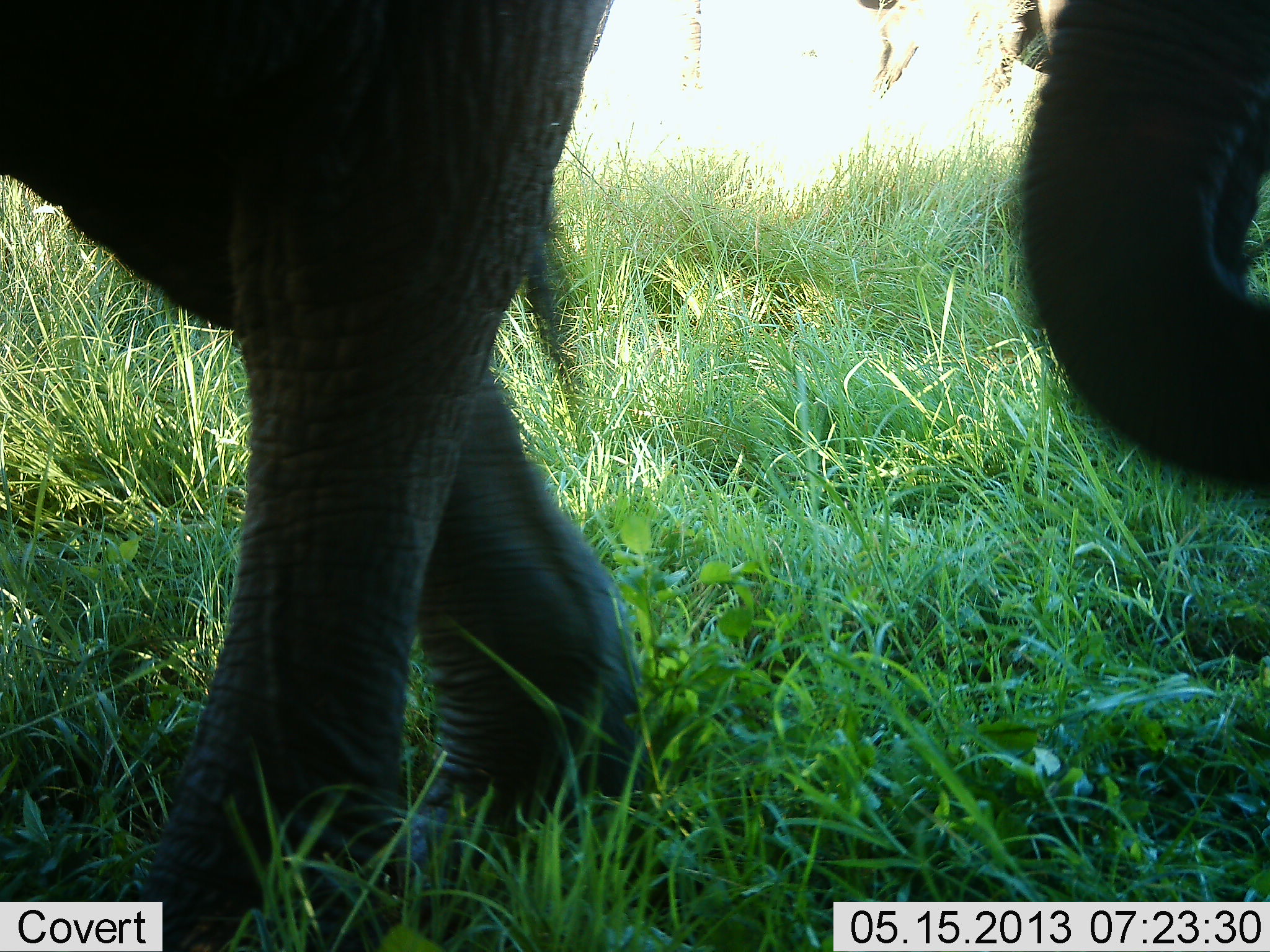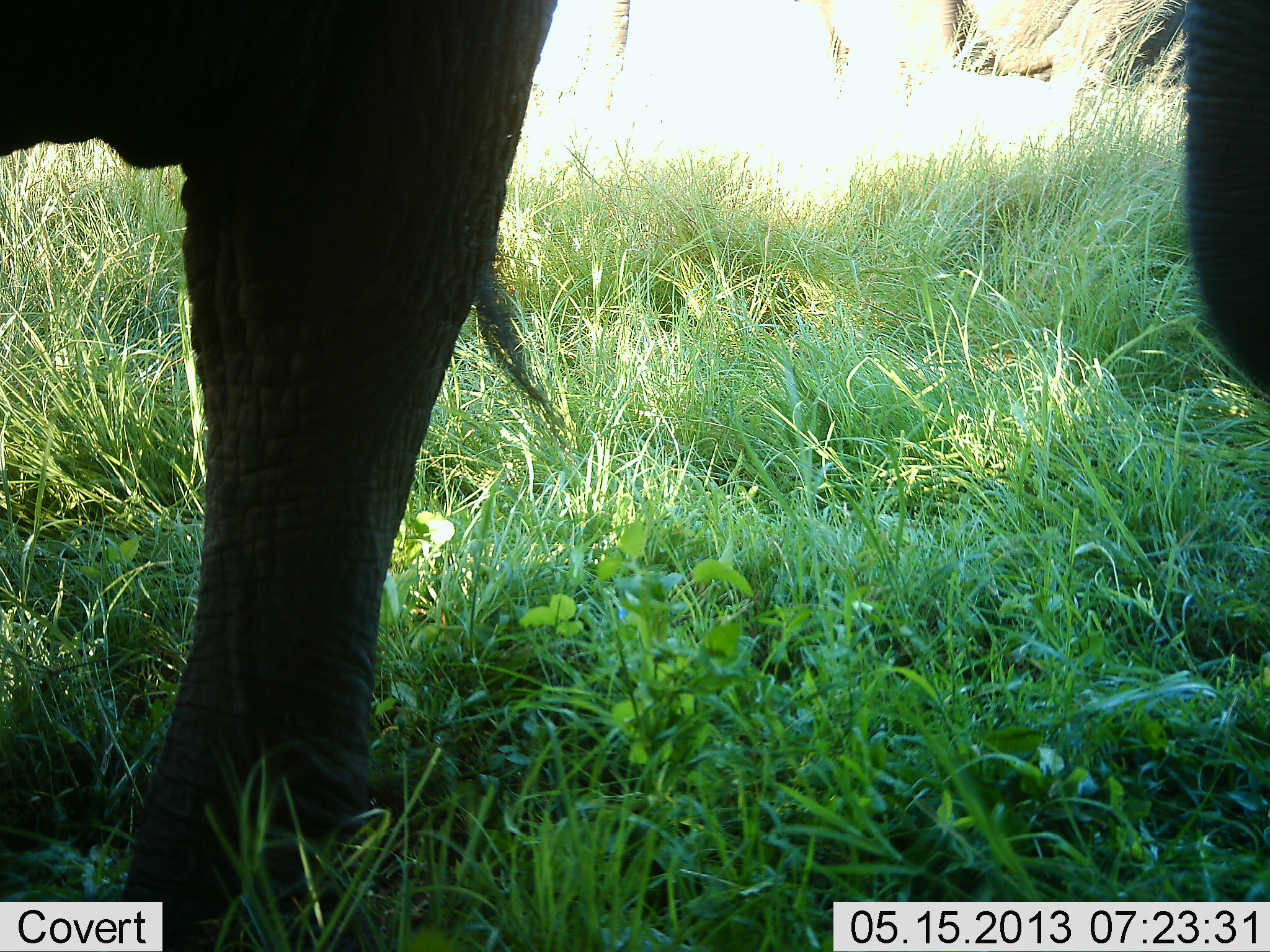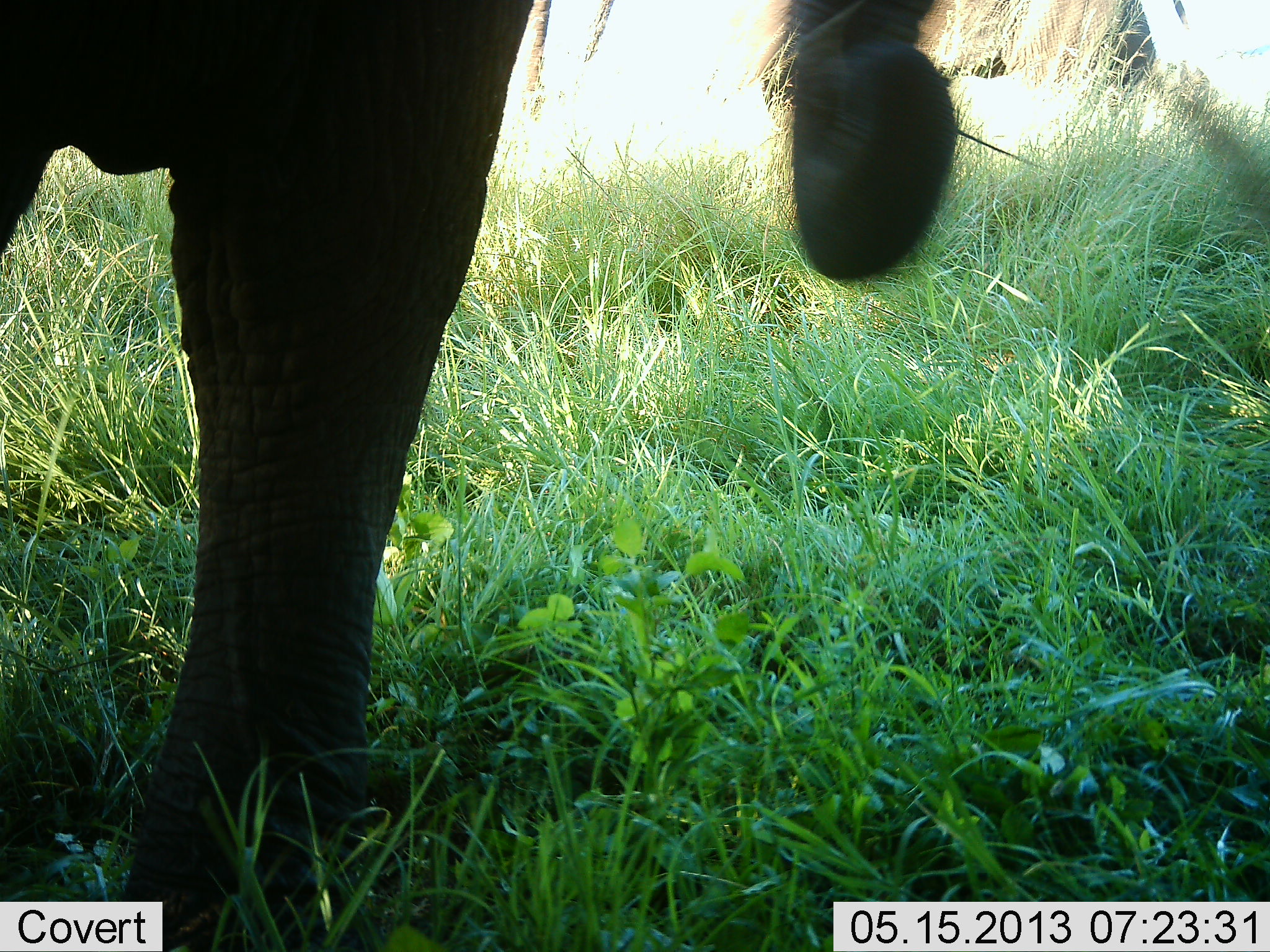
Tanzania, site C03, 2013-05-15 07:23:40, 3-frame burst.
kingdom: Animalia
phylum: Chordata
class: Mammalia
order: Proboscidea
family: Elephantidae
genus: Loxodonta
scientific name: Loxodonta africana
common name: african bush elephant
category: elephant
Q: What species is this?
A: Elephant (african bush elephant) (Loxodonta africana).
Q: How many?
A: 2.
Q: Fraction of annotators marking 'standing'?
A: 44%.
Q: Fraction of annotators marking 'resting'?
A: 4%.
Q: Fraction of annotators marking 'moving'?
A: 56%.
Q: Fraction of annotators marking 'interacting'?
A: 0%.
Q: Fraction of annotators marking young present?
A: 4%.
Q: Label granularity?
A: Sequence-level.